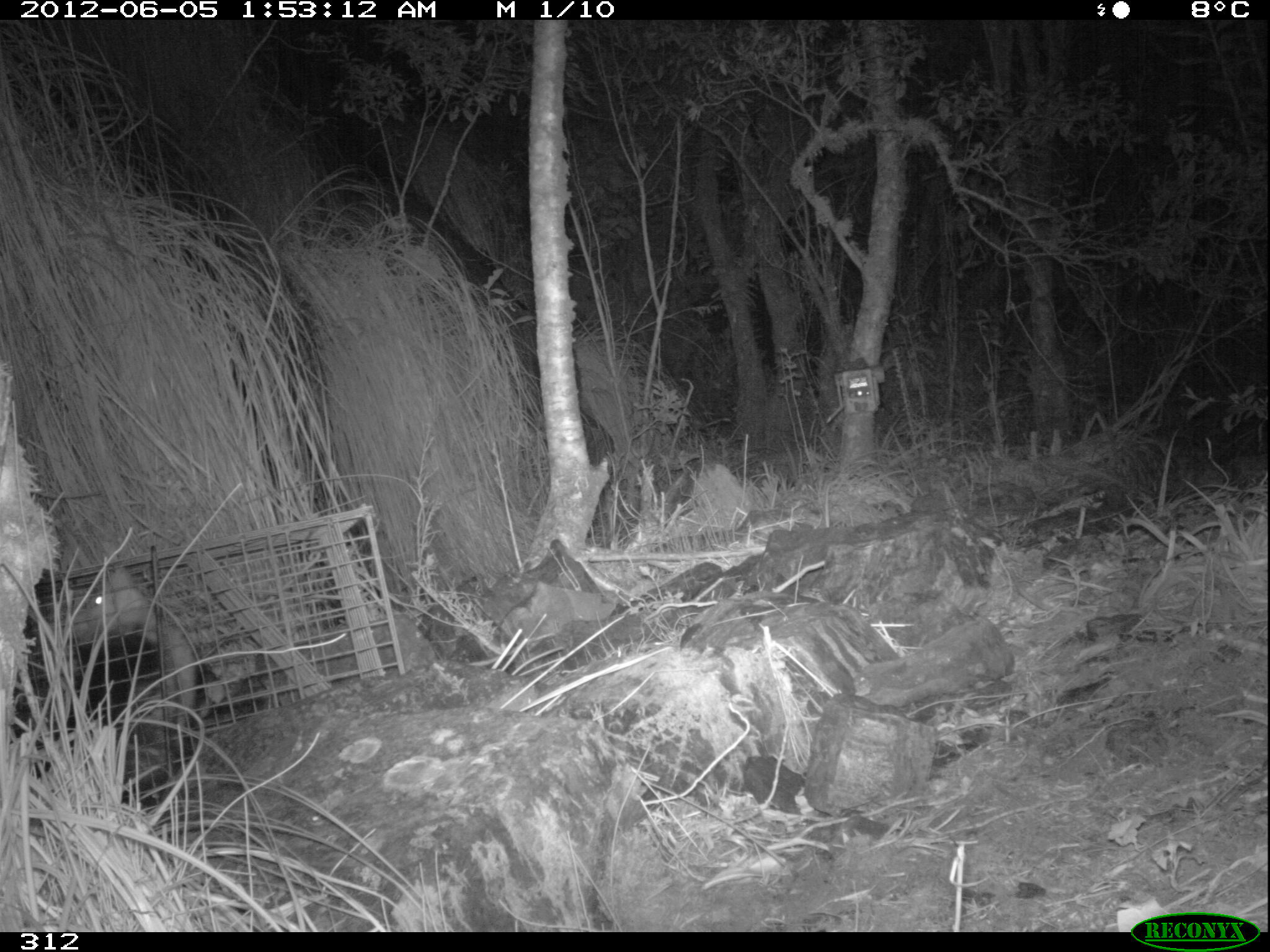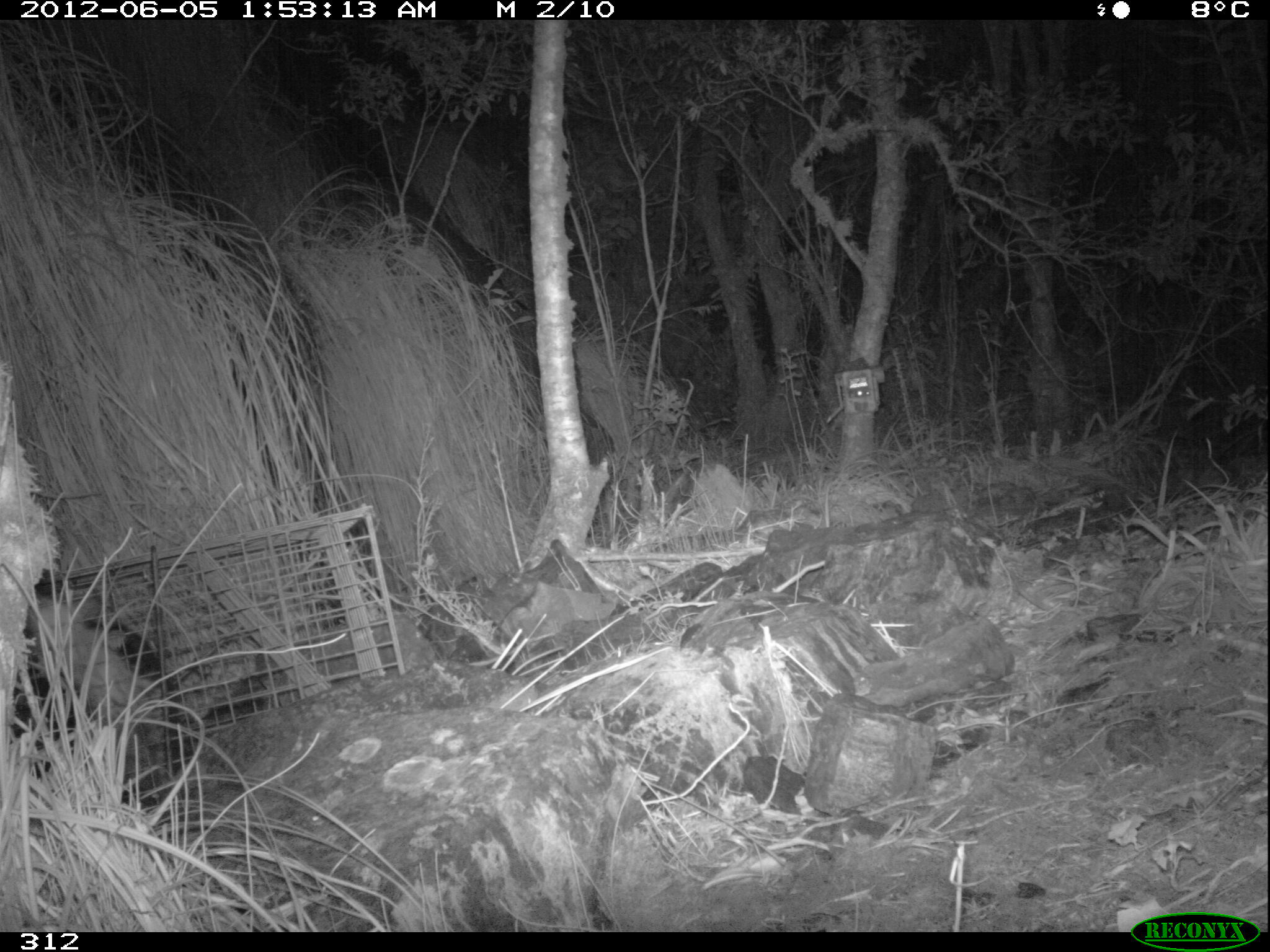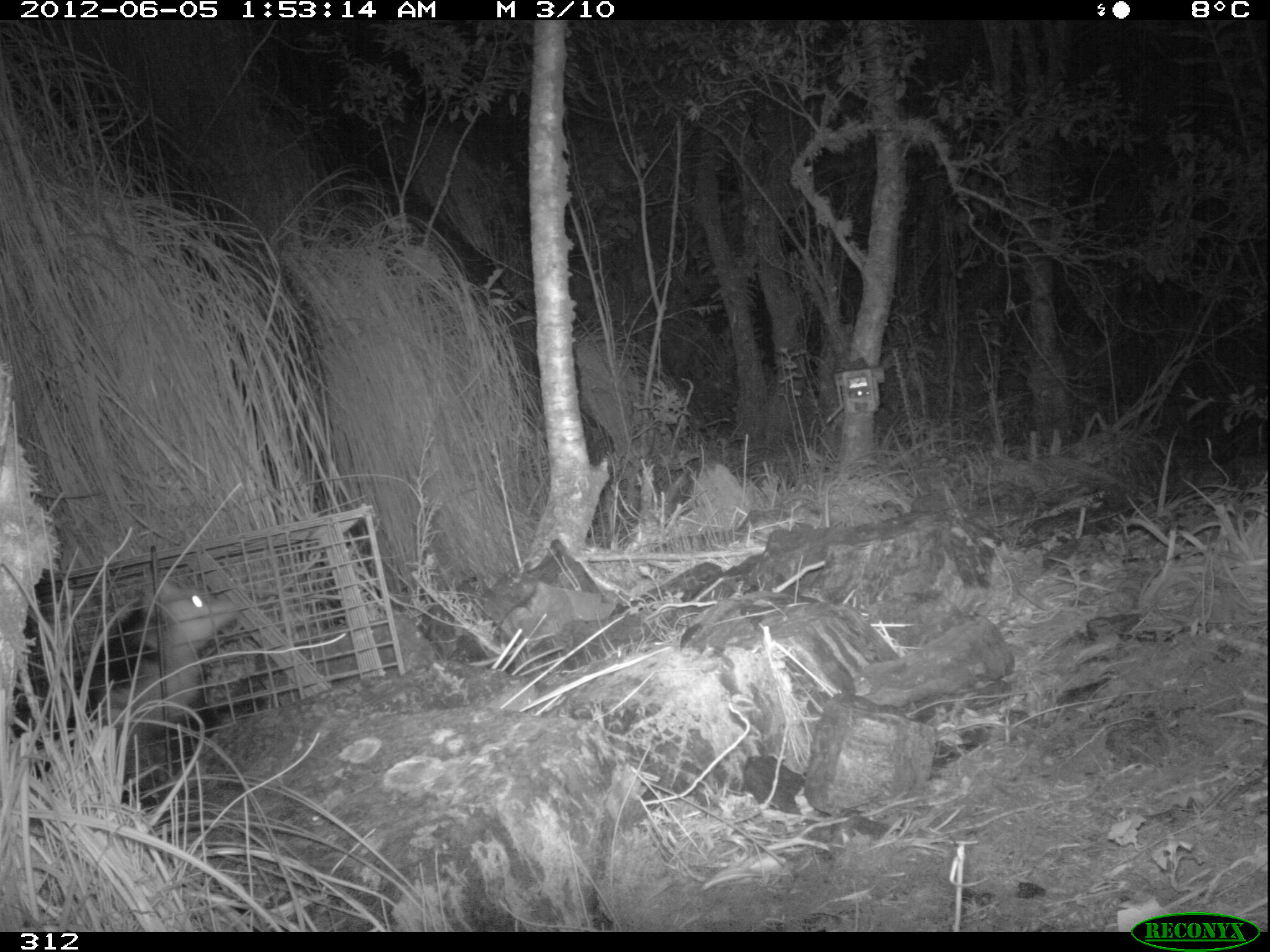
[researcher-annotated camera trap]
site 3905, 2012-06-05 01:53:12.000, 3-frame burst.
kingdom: Animalia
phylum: Chordata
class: Mammalia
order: Didelphimorphia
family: Didelphidae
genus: Didelphis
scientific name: Didelphis pernigra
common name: andean white-eared opossum